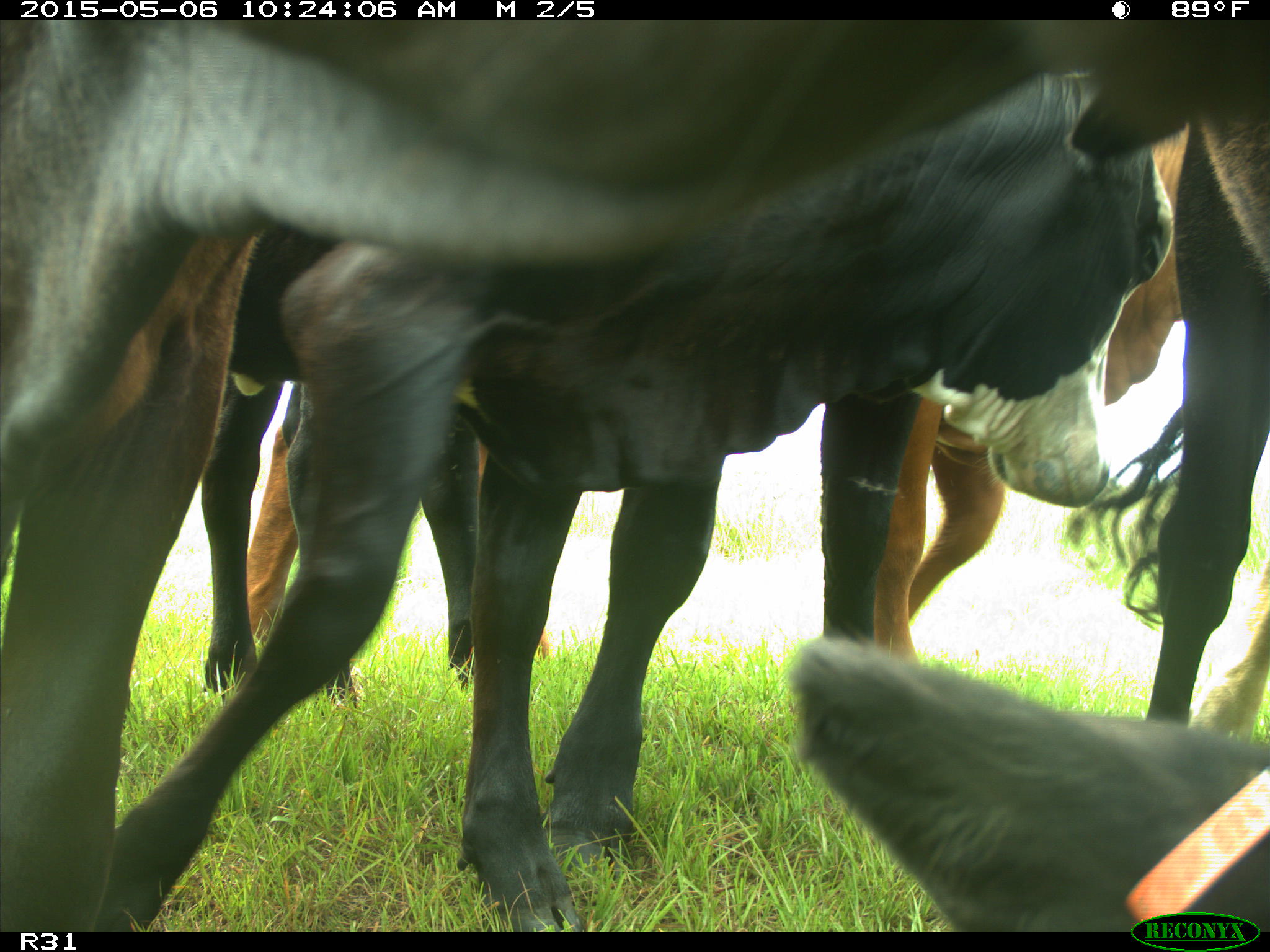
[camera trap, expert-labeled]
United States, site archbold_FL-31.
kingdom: Animalia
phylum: Chordata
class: Mammalia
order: Artiodactyla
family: Bovidae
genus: Bos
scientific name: Bos taurus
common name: domestic cow